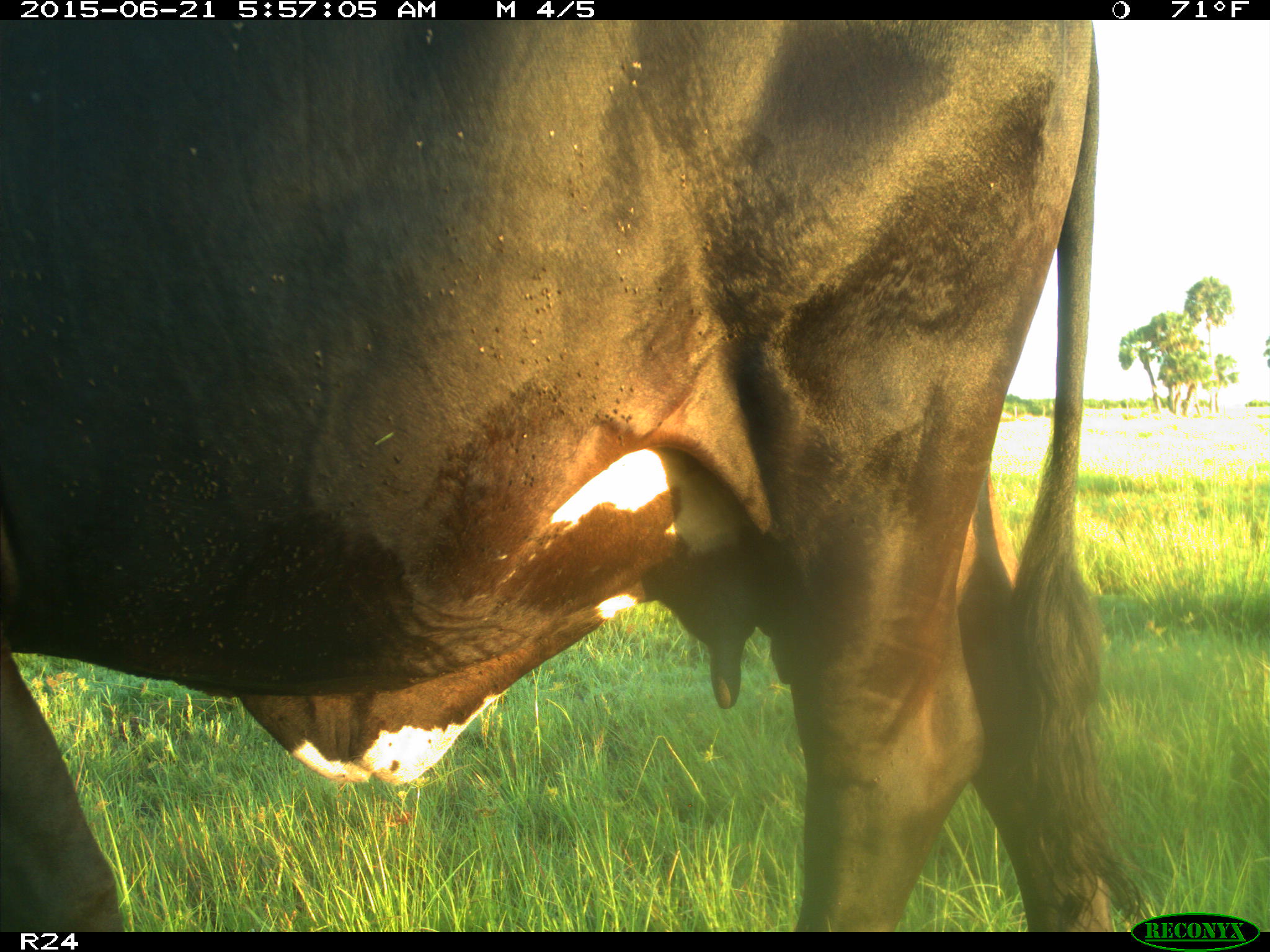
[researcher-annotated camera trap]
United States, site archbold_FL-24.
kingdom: Animalia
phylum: Chordata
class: Mammalia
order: Artiodactyla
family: Bovidae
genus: Bos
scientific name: Bos taurus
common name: domestic cow